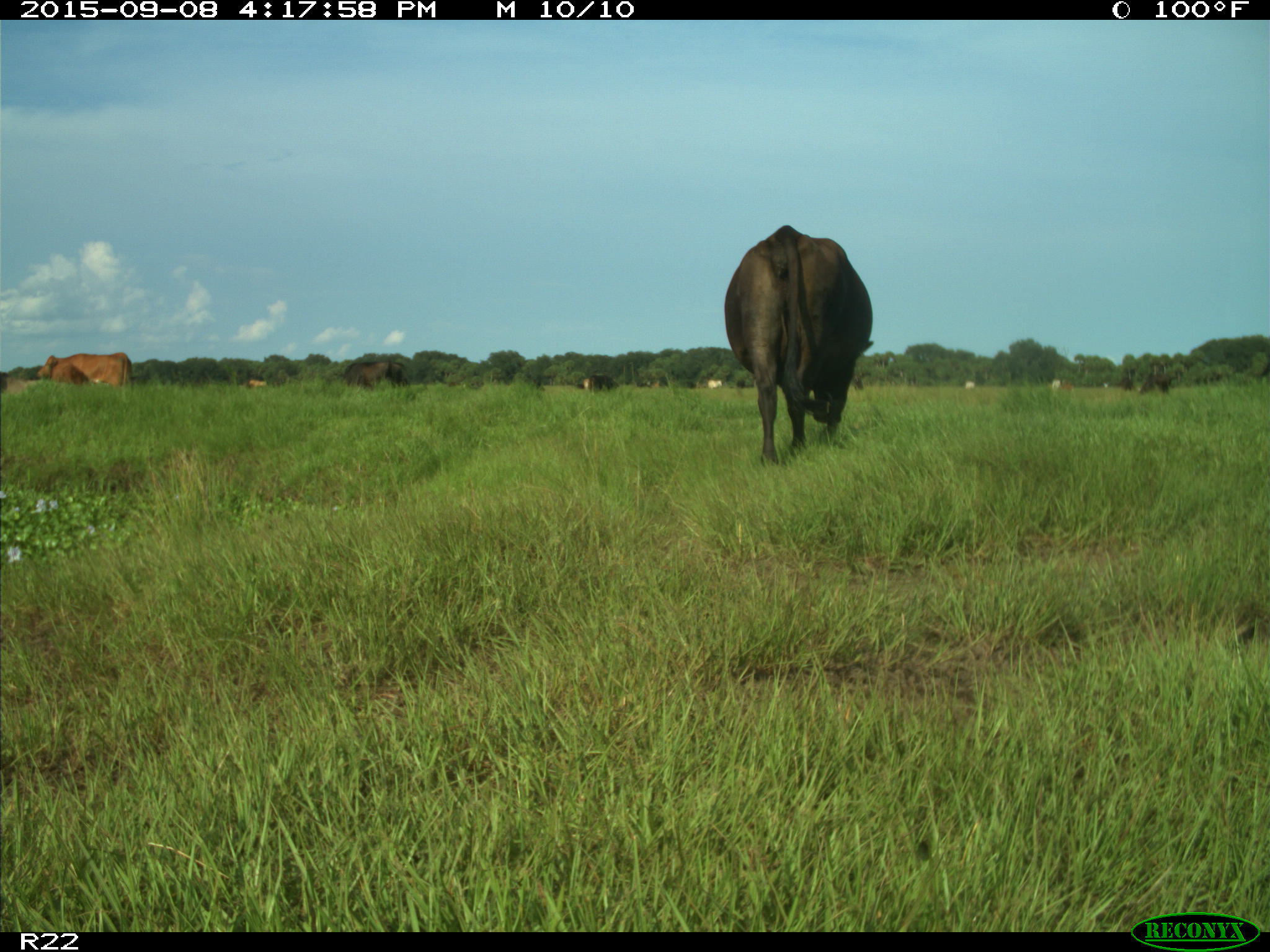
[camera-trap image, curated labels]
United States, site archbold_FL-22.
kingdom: Animalia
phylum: Chordata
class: Mammalia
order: Artiodactyla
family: Bovidae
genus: Bos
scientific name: Bos taurus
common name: domestic cow